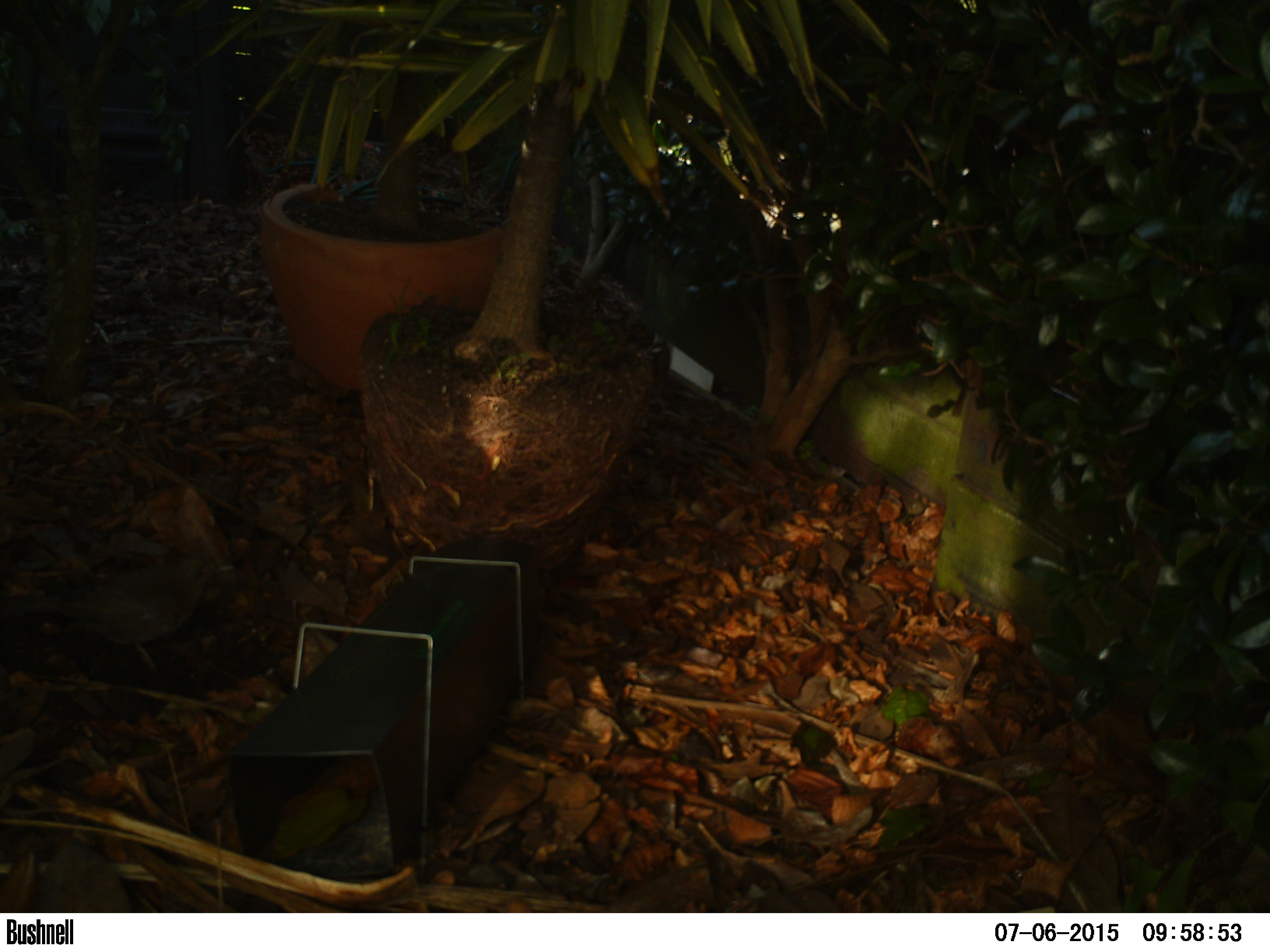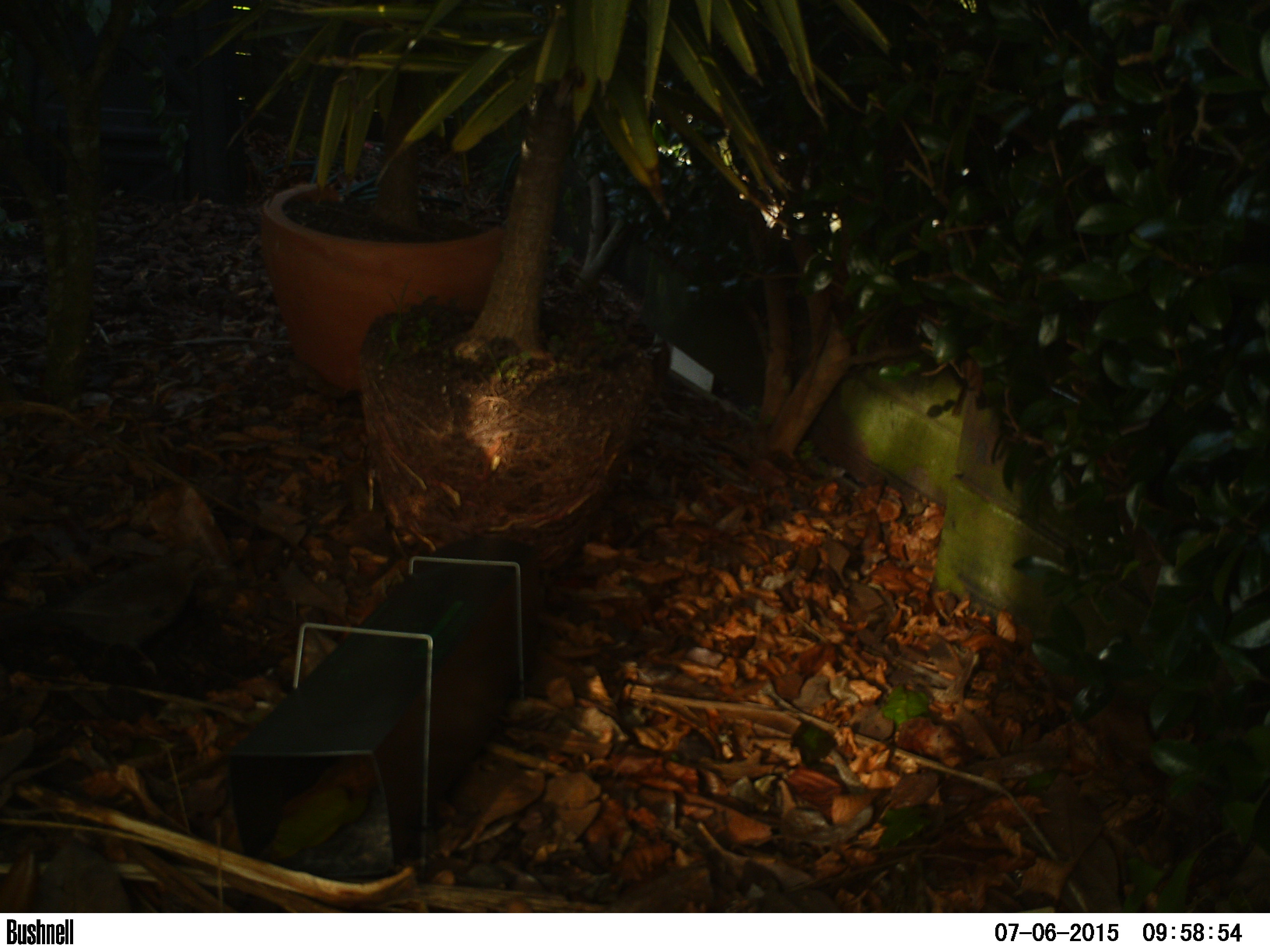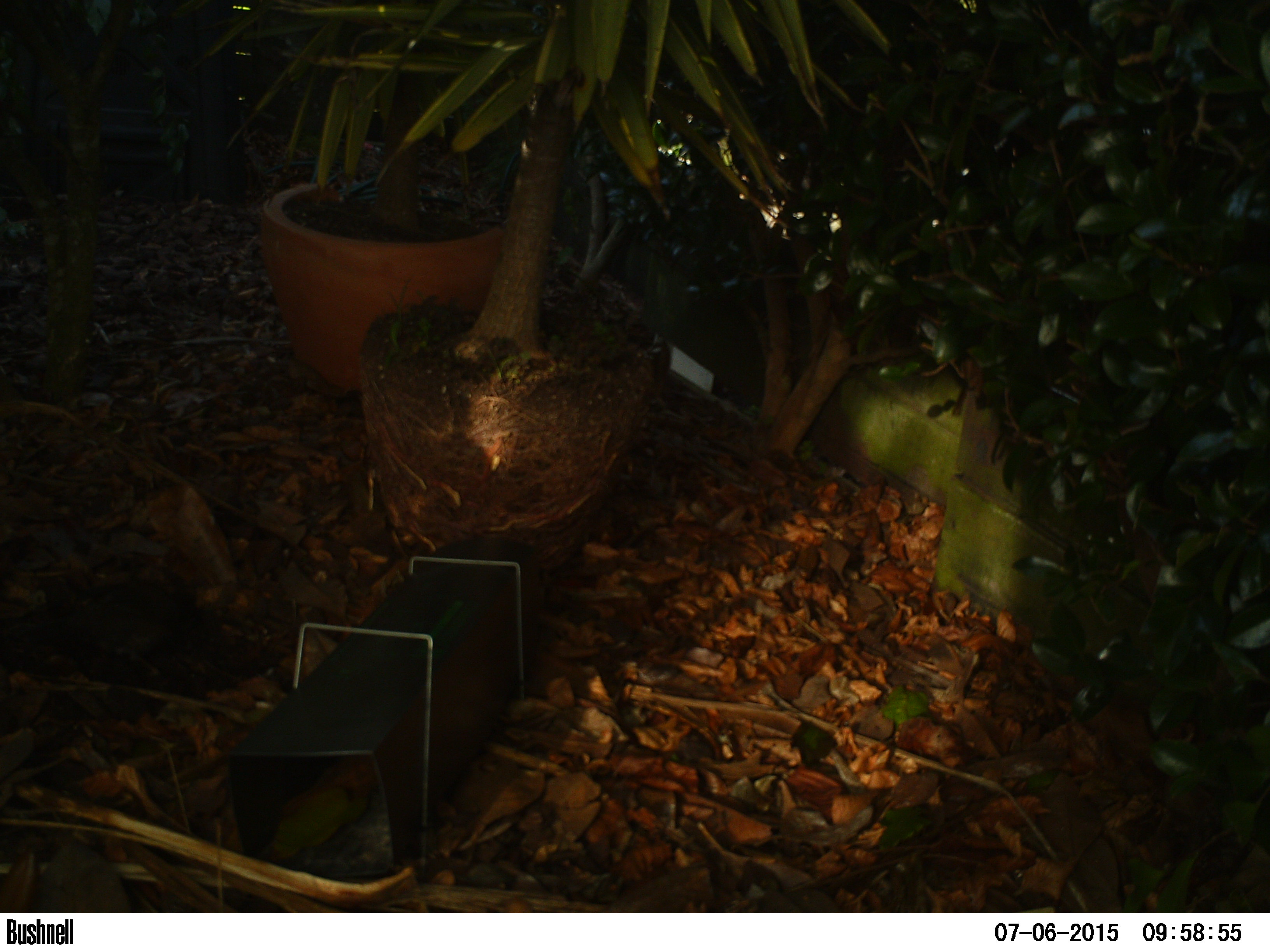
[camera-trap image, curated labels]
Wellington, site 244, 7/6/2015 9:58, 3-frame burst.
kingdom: Animalia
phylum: Chordata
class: Aves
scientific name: Aves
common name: bird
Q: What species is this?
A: Bird (Aves).